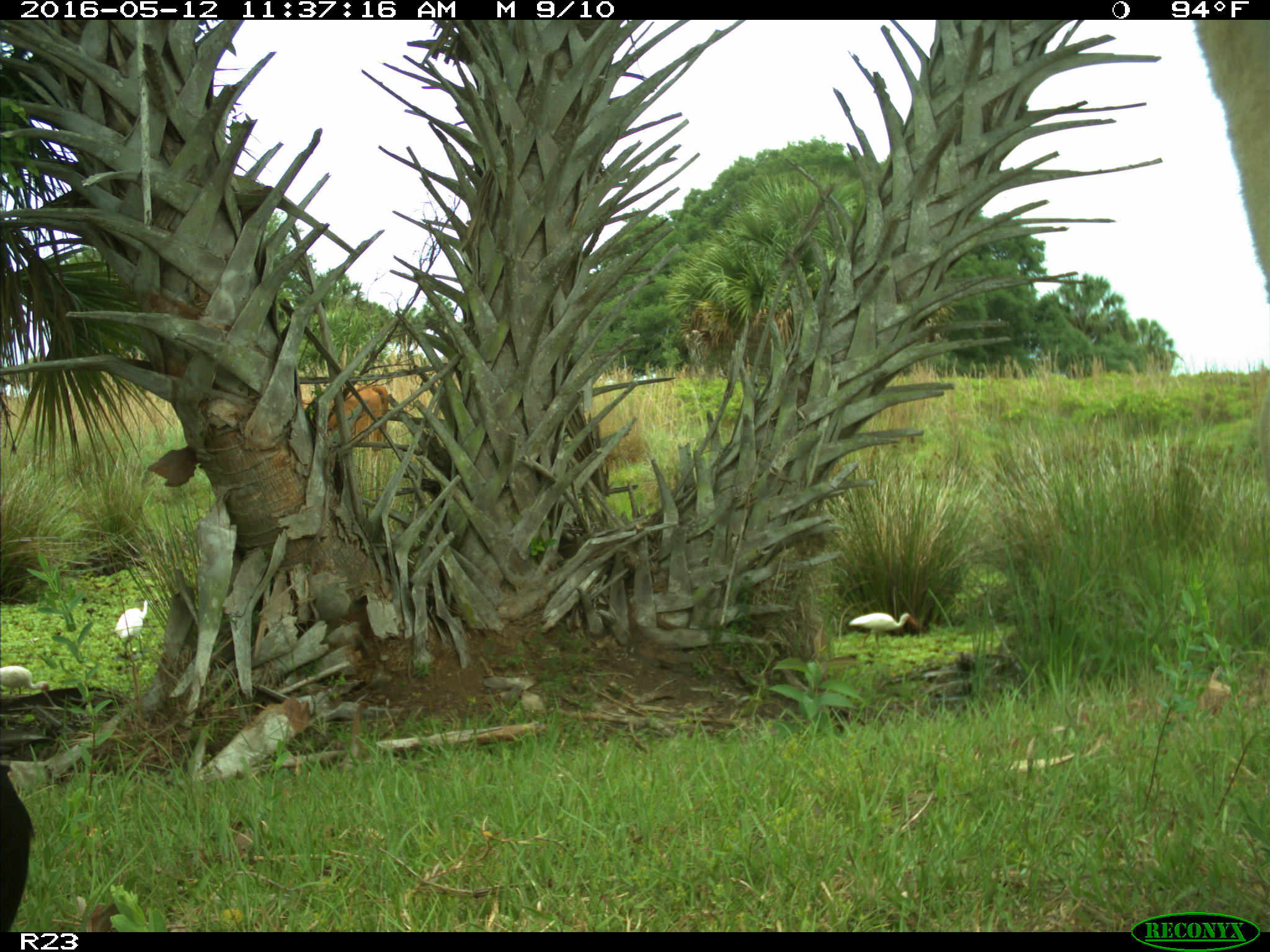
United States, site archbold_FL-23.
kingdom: Animalia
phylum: Chordata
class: Mammalia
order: Artiodactyla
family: Bovidae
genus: Bos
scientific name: Bos taurus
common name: domestic cow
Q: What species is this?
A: Bos taurus (domestic cow).